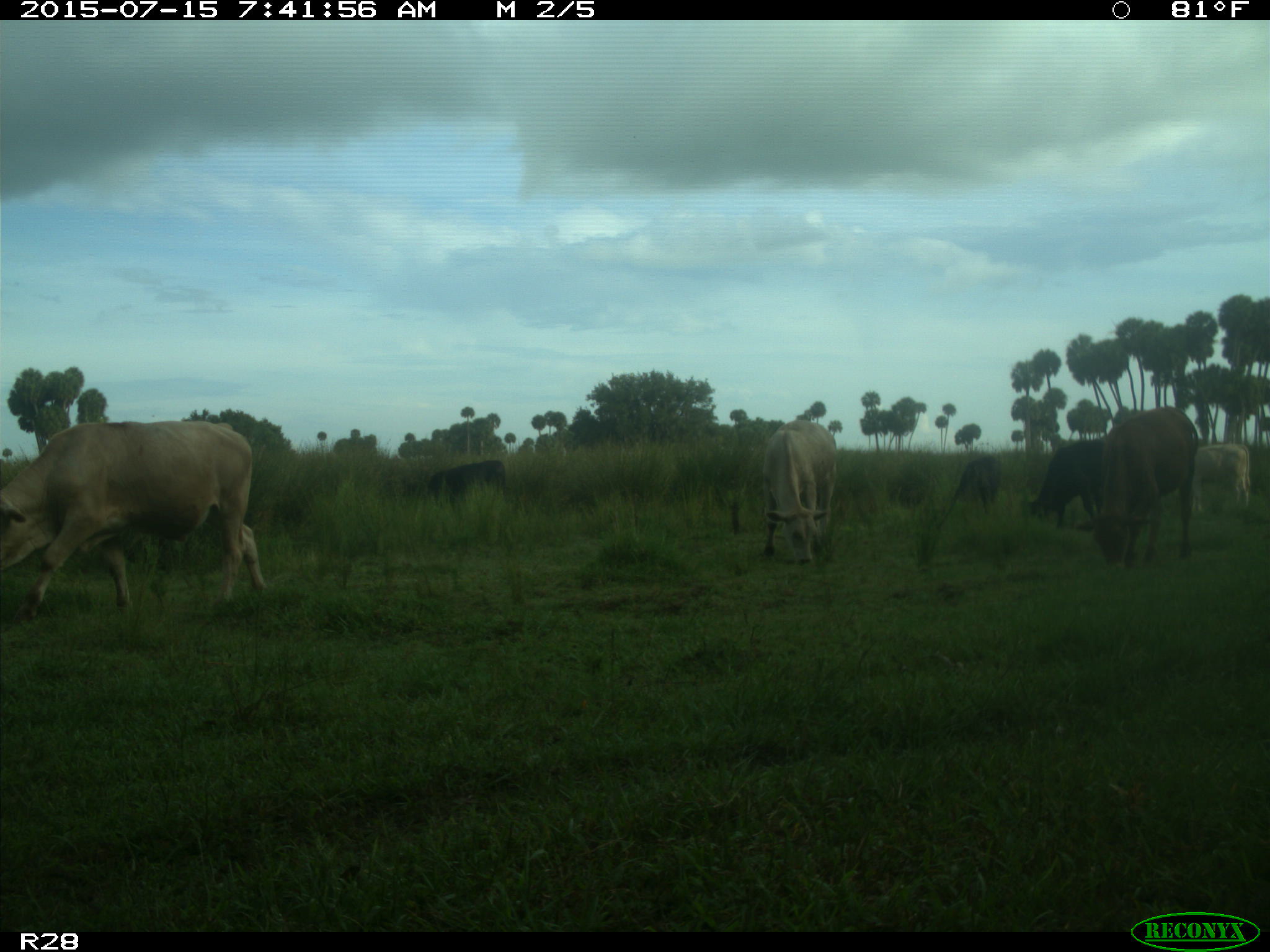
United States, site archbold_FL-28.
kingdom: Animalia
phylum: Chordata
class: Mammalia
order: Artiodactyla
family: Bovidae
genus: Bos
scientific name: Bos taurus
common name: domestic cow